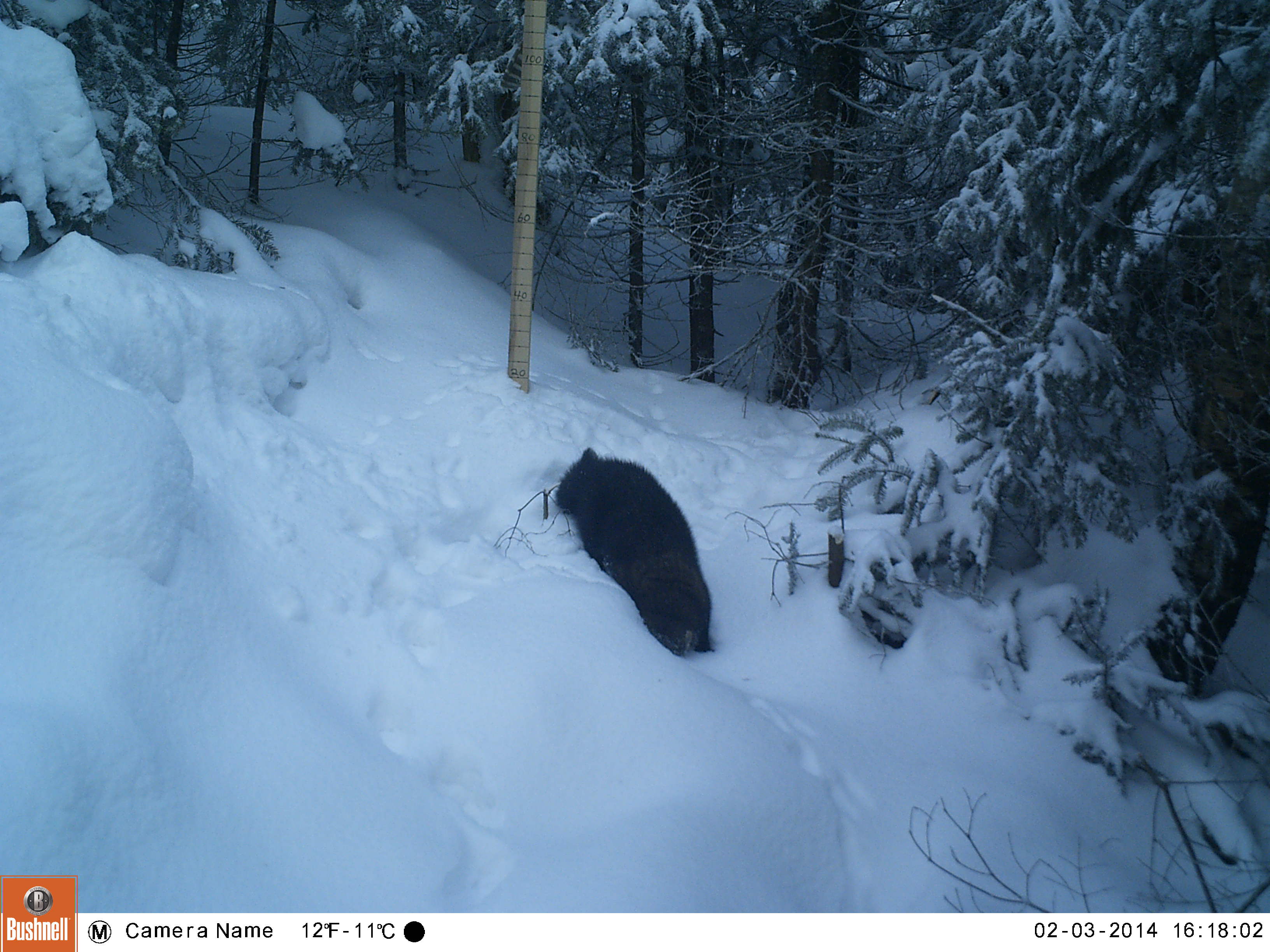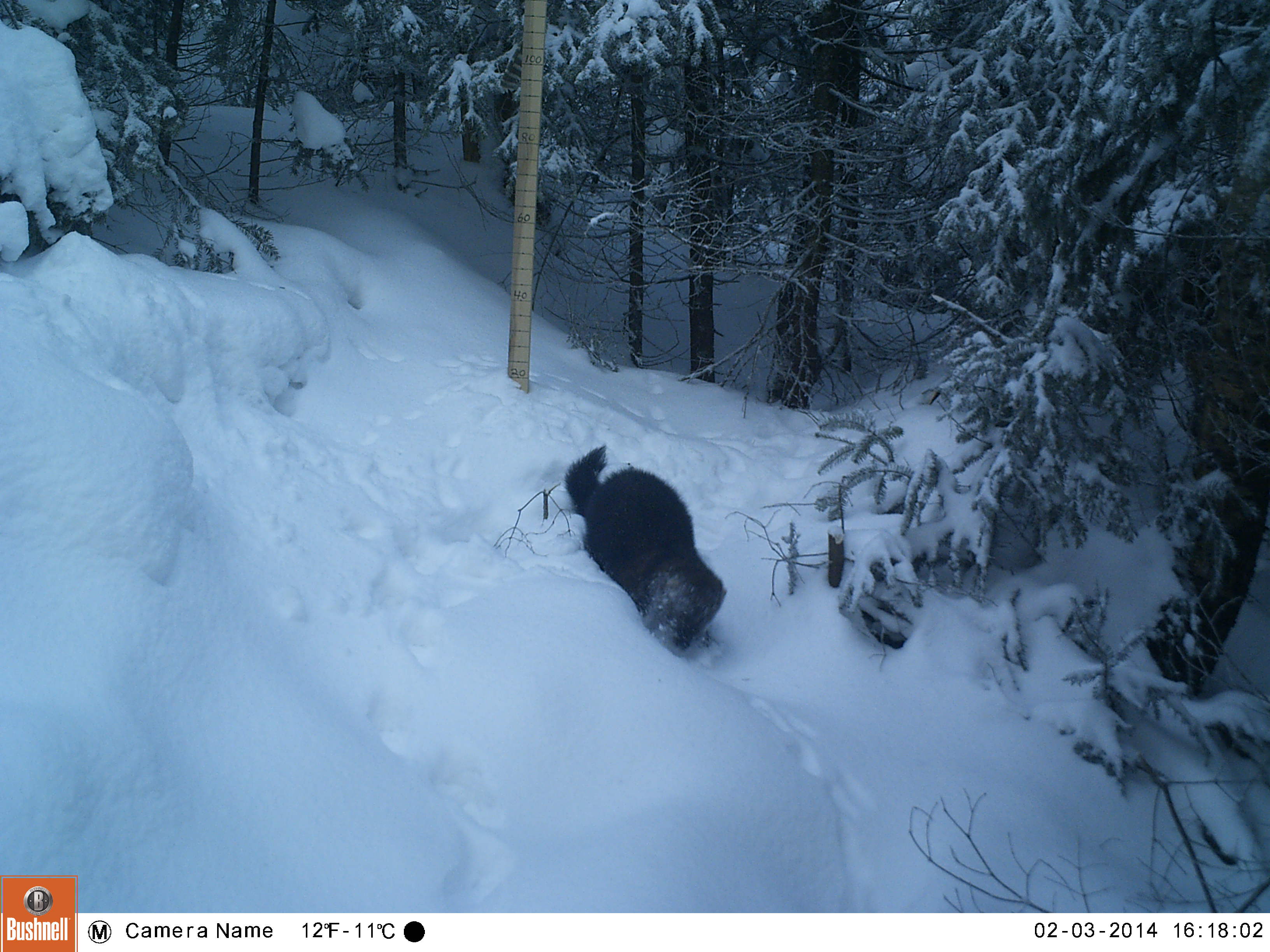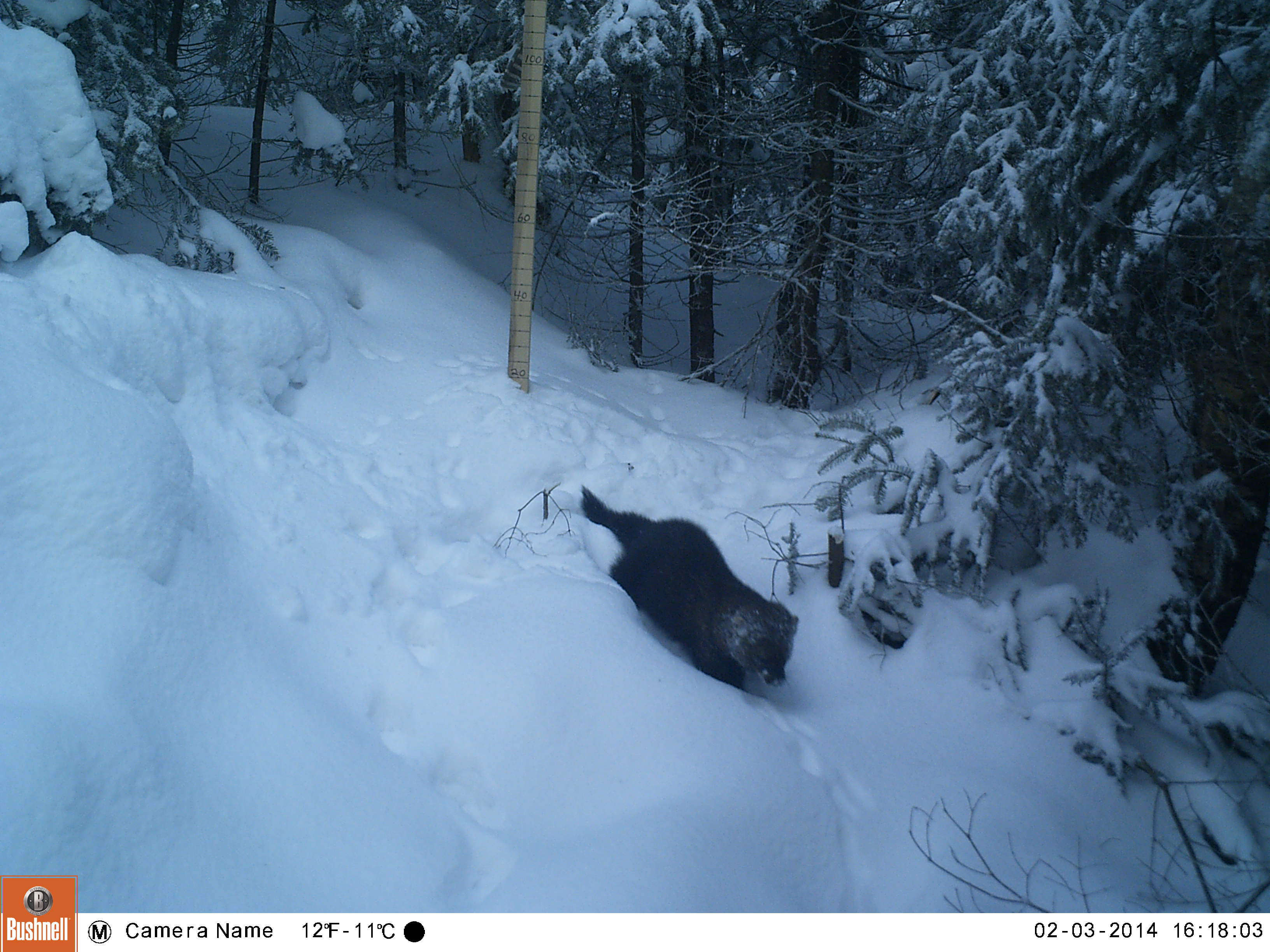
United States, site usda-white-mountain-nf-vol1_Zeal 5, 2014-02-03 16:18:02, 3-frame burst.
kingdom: Animalia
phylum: Chordata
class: Mammalia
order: Carnivora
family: Mustelidae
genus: Pekania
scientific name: Pekania pennanti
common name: fisher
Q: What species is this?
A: Fisher (Pekania pennanti).